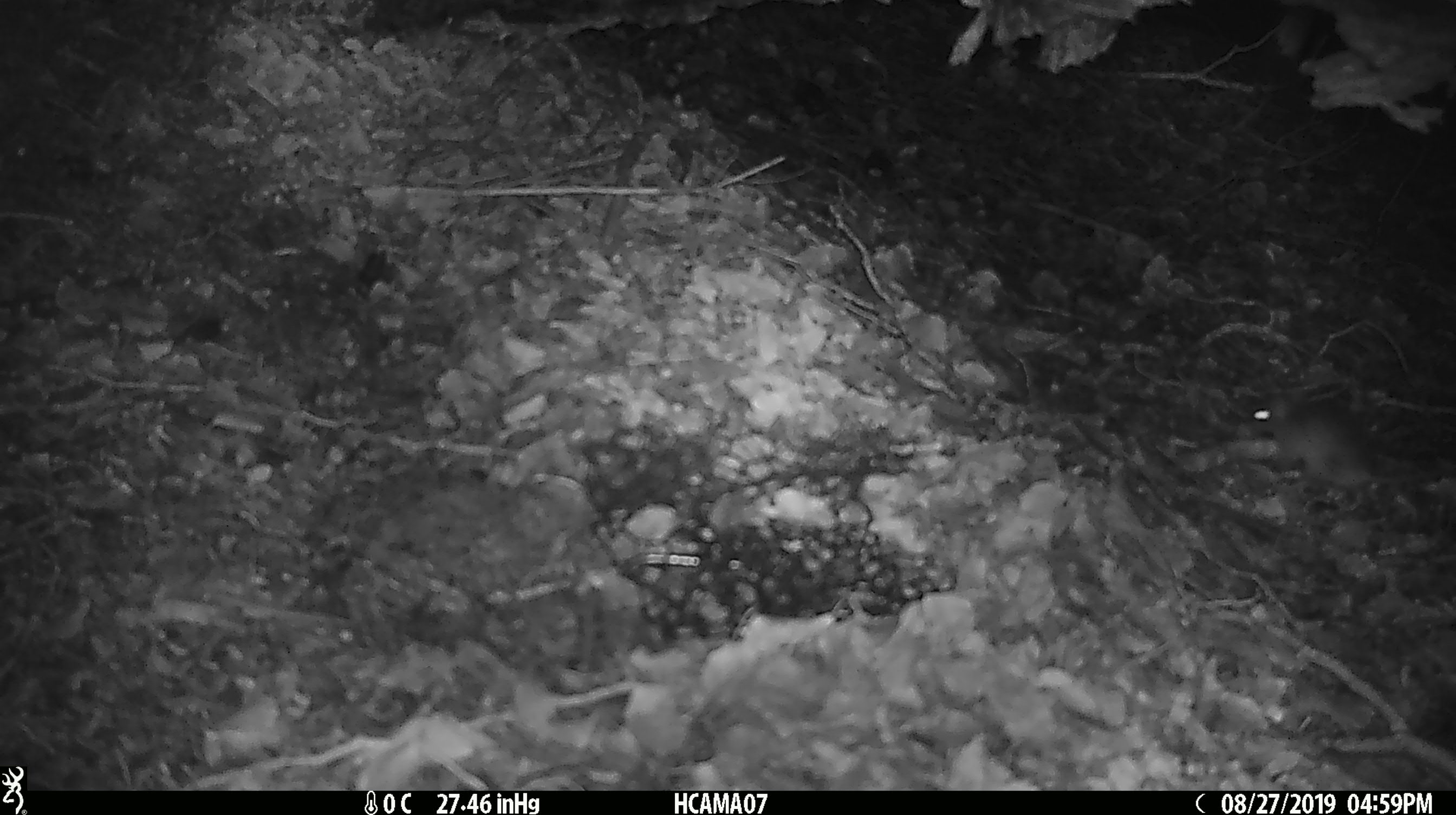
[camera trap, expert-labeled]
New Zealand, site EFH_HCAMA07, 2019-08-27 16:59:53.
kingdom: Animalia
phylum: Chordata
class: Mammalia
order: Rodentia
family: Muridae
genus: Mus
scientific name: Mus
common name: mouse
Mouse (Mus).